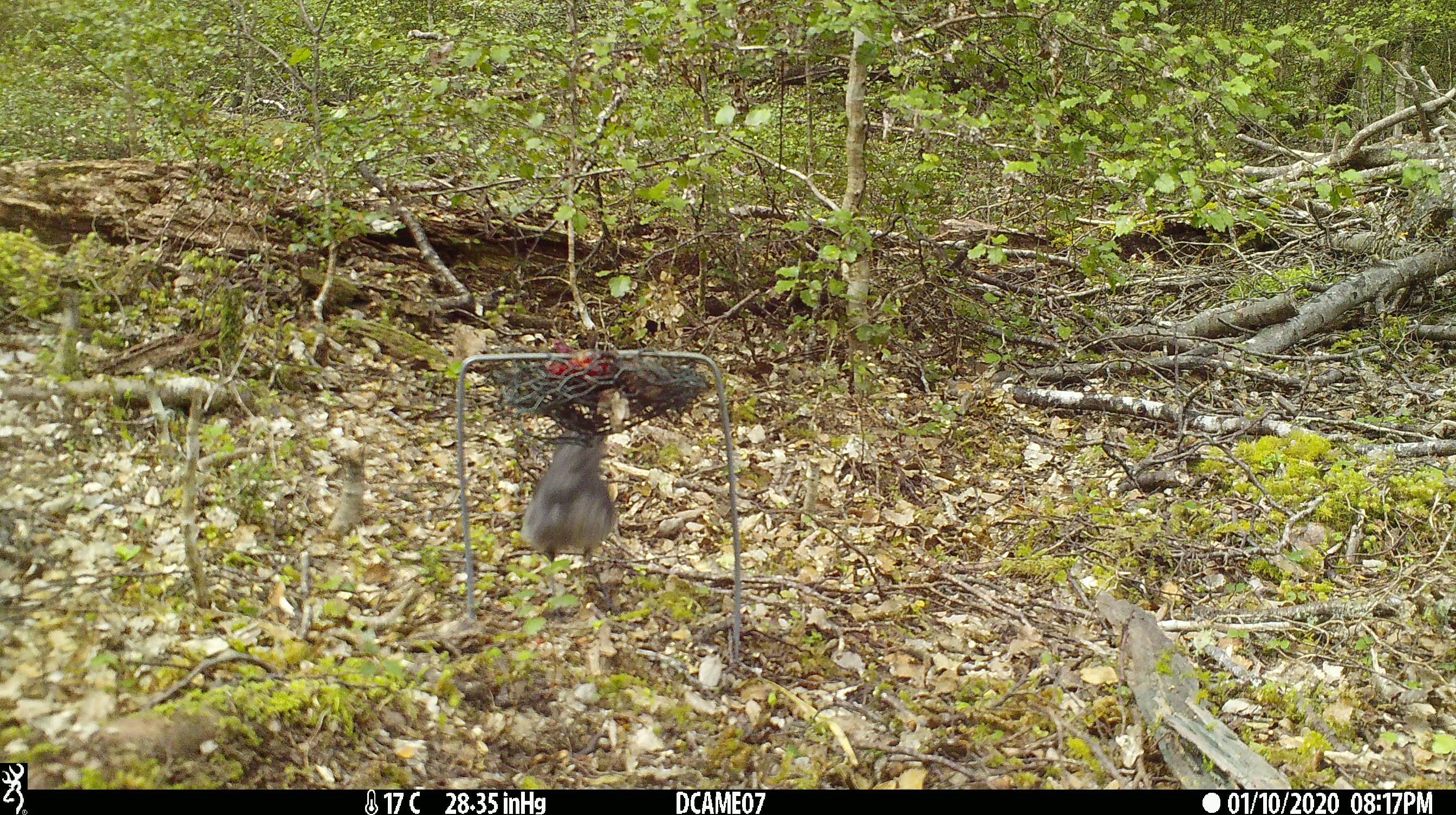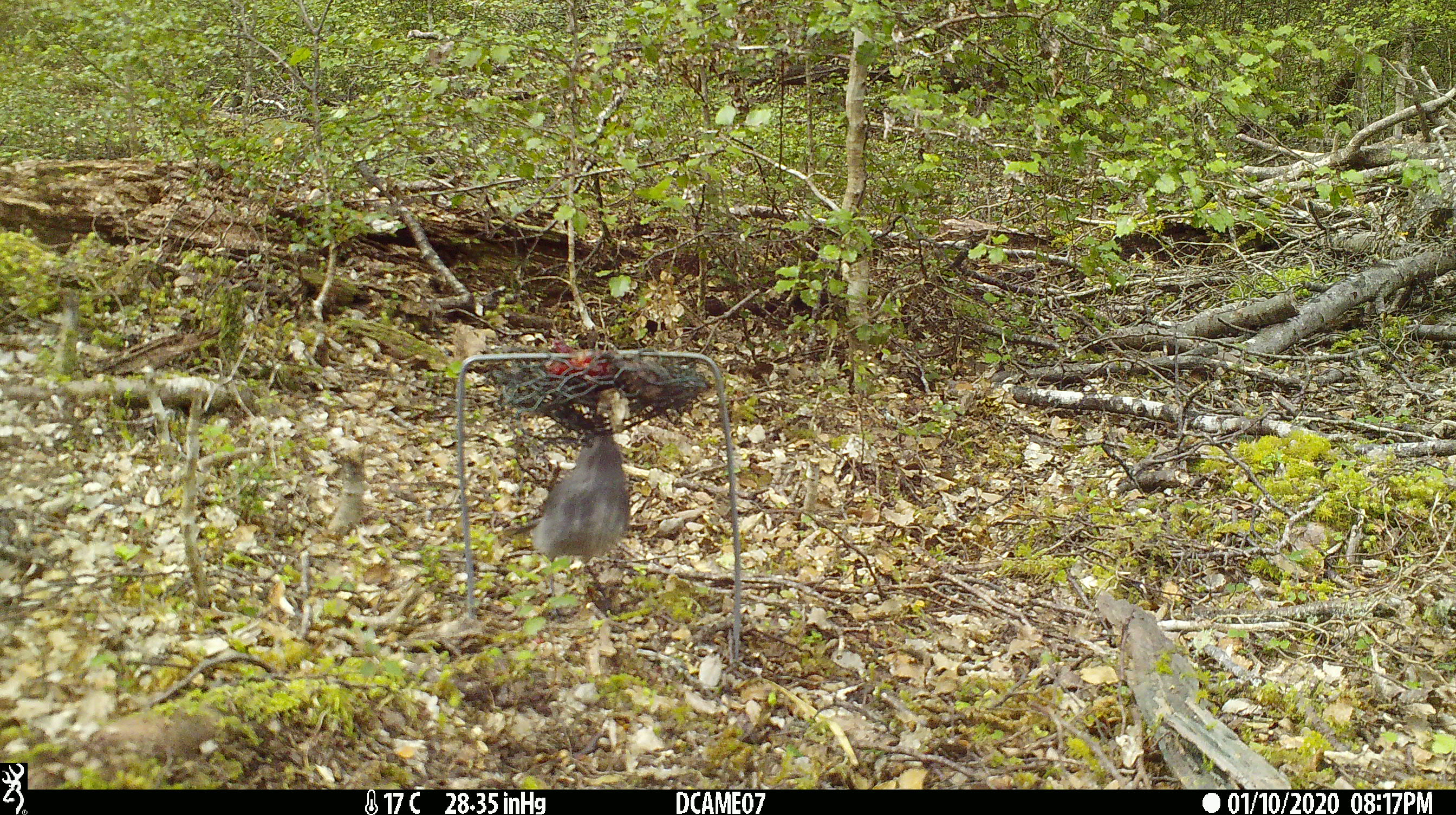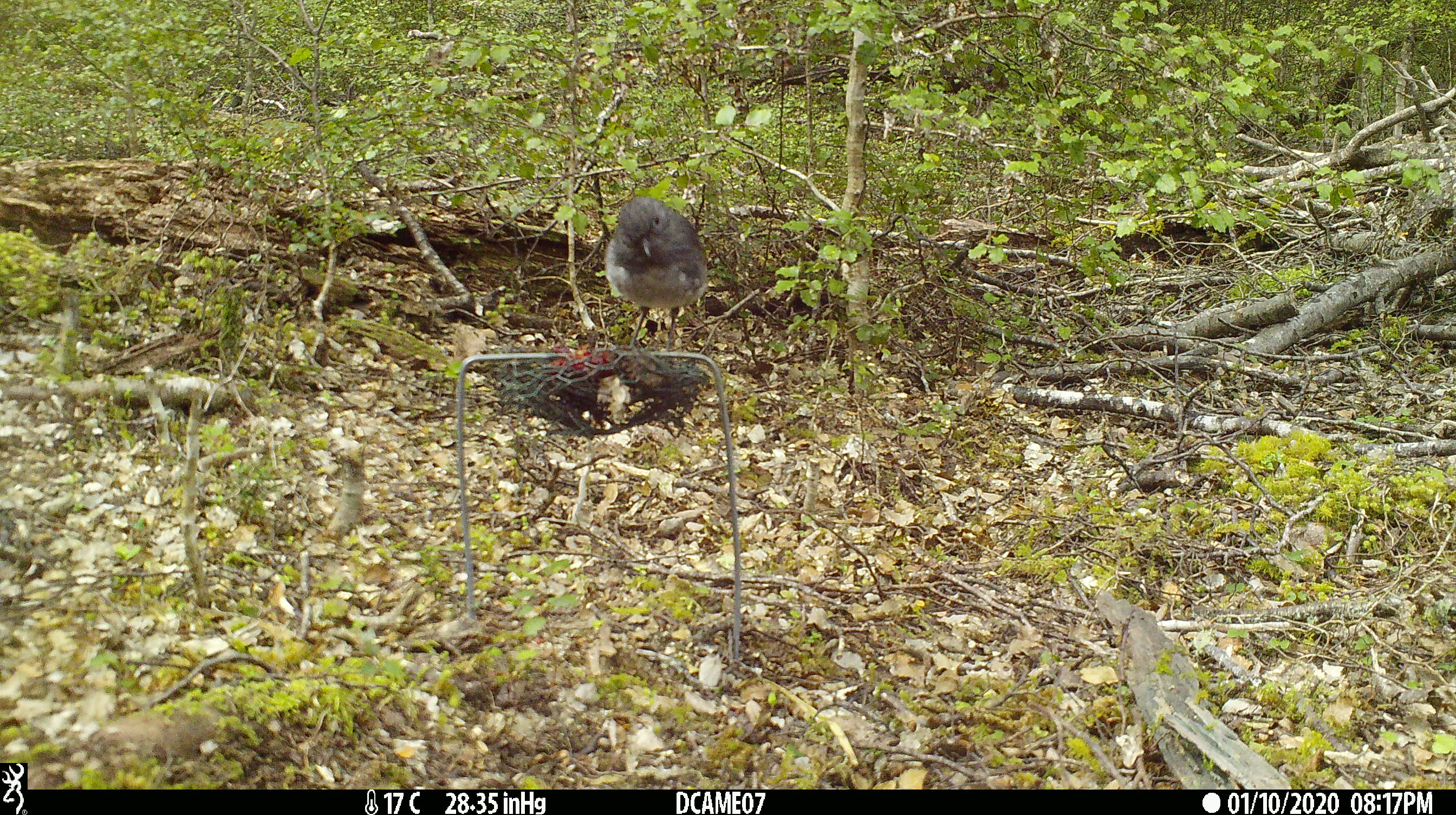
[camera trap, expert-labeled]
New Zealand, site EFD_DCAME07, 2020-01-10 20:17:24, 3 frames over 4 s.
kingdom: Animalia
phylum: Chordata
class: Aves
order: Passeriformes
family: Petroicidae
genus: Petroica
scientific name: Petroica australis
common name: new zealand robin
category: robin